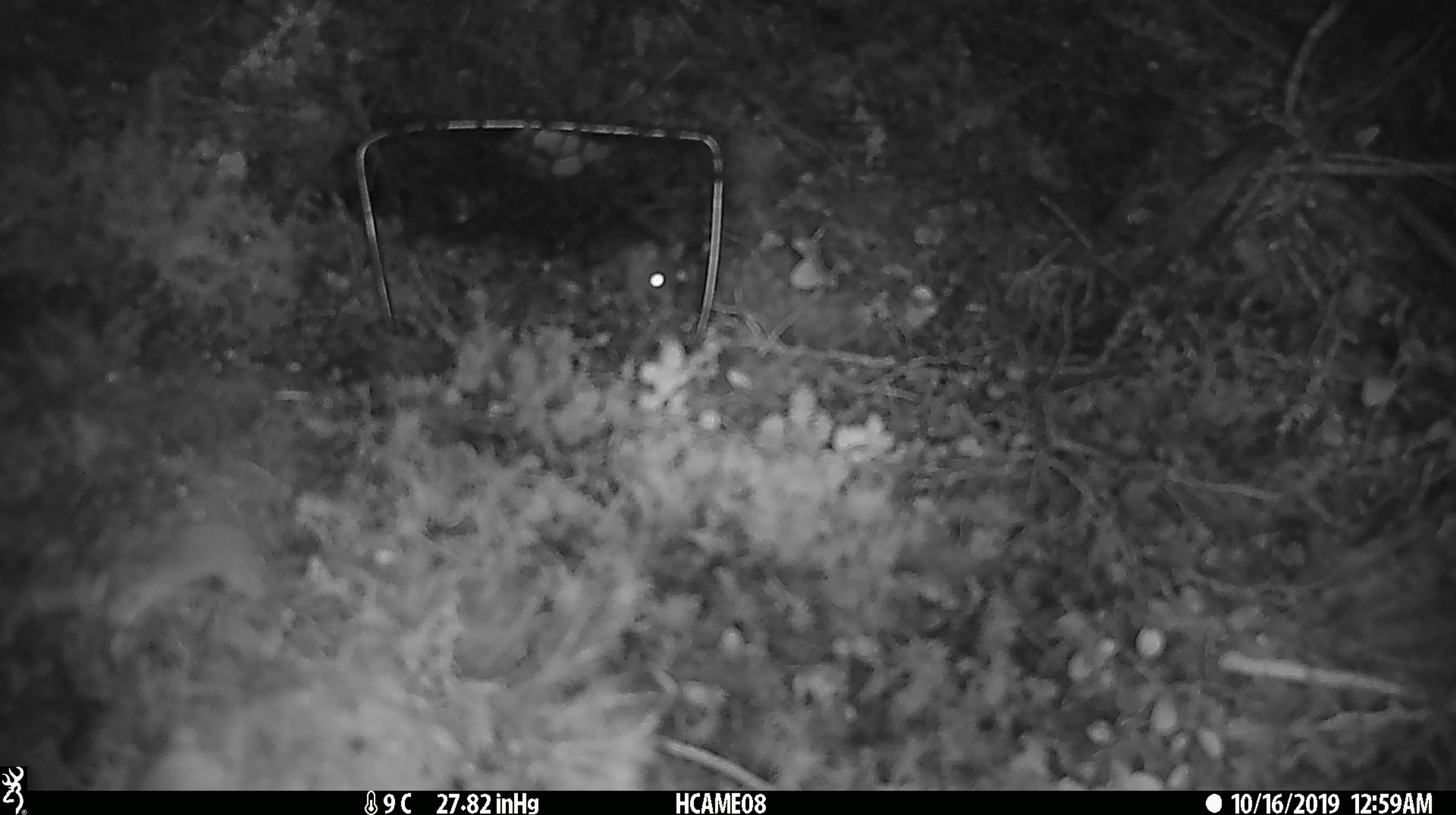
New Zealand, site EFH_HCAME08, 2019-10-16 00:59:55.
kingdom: Animalia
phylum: Chordata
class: Mammalia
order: Rodentia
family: Muridae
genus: Mus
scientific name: Mus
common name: mouse